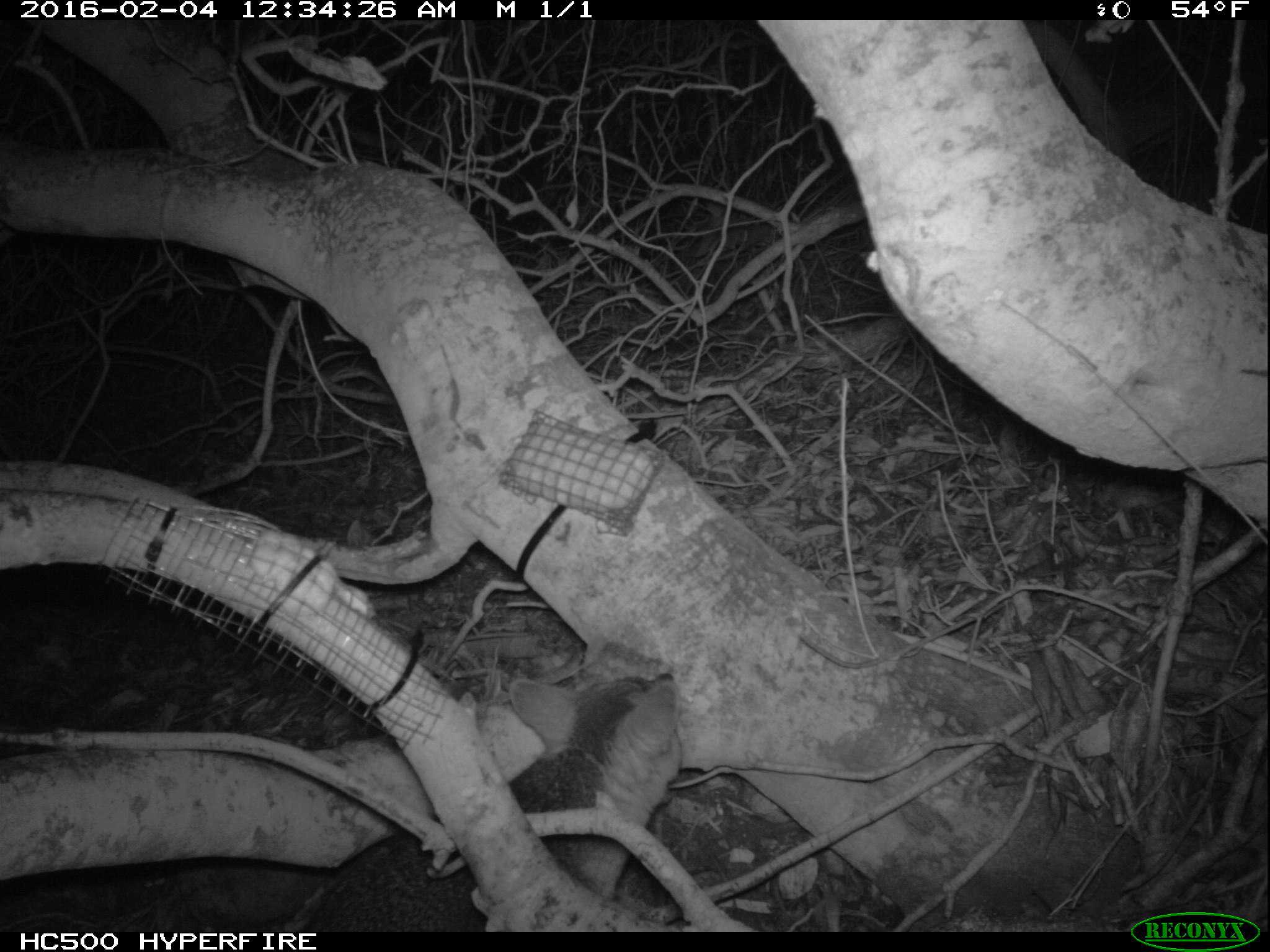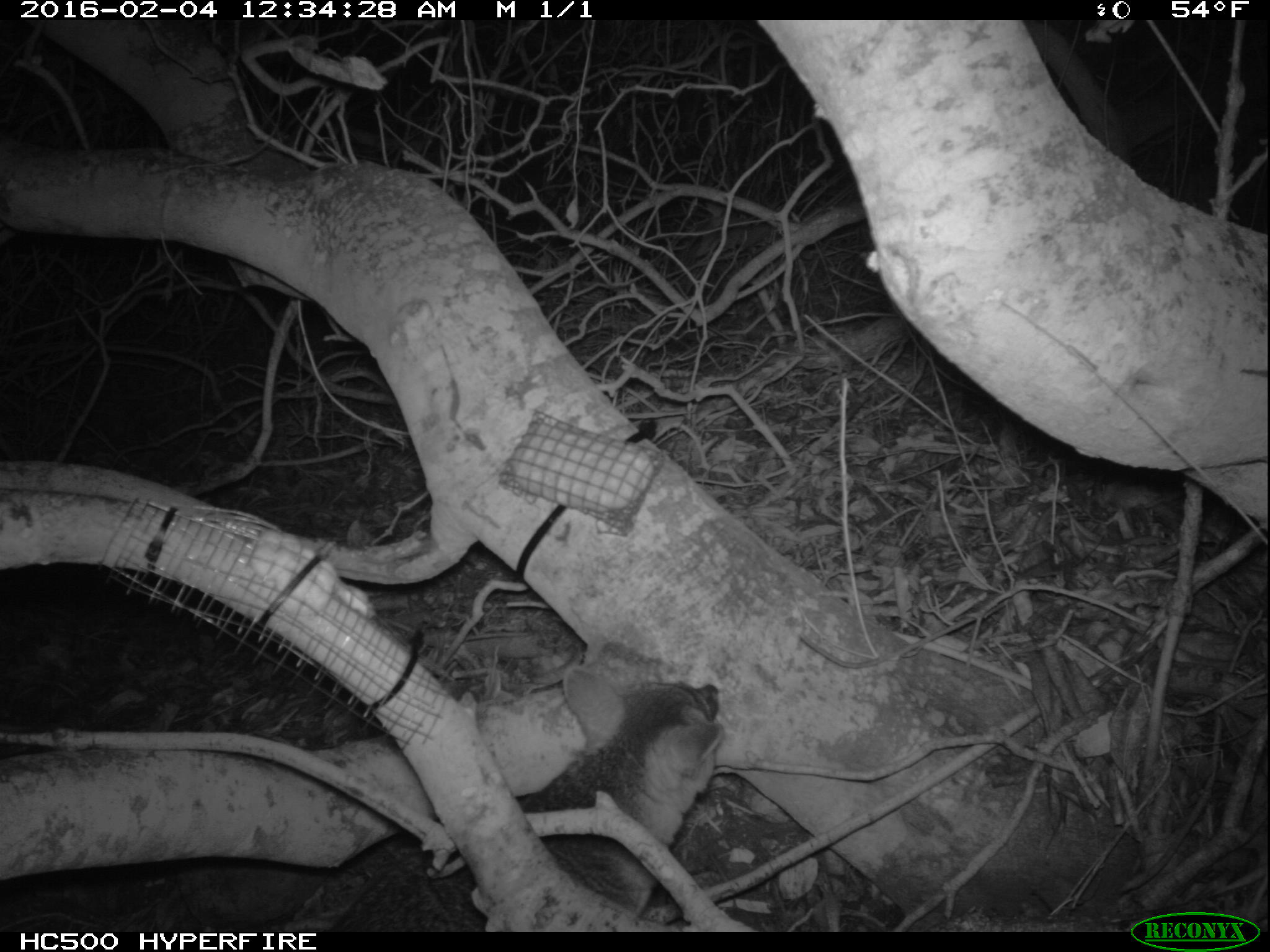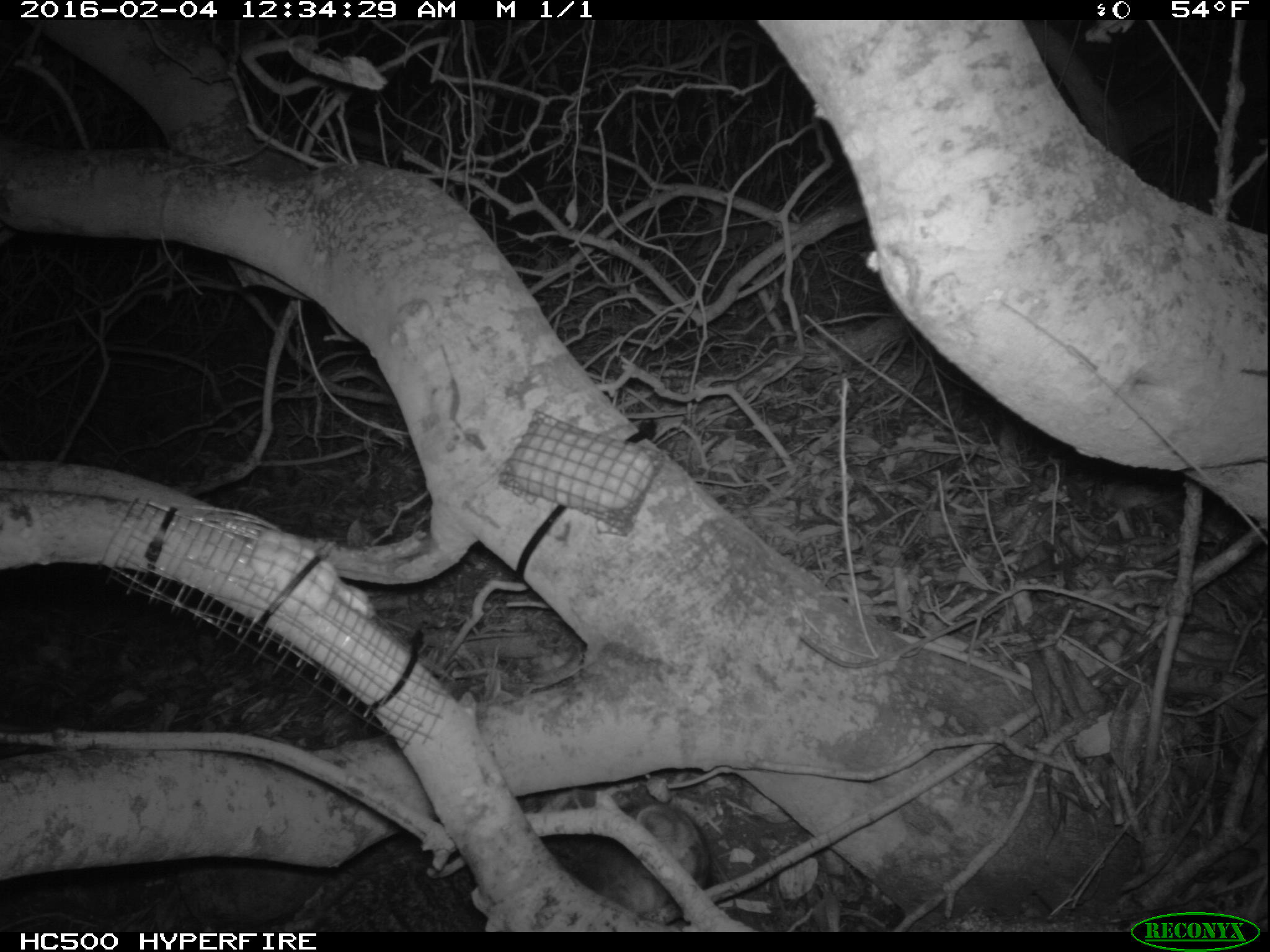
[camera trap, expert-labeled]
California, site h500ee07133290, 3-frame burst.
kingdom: Animalia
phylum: Chordata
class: Mammalia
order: Carnivora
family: Canidae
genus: Urocyon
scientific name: Urocyon littoralis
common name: island fox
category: fox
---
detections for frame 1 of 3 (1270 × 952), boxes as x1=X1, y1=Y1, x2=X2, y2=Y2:
fox: x1=283, y1=666, x2=683, y2=934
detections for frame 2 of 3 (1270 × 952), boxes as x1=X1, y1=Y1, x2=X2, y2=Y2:
fox: x1=326, y1=664, x2=724, y2=932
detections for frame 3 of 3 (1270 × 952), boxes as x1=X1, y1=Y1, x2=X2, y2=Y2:
fox: x1=299, y1=802, x2=709, y2=932